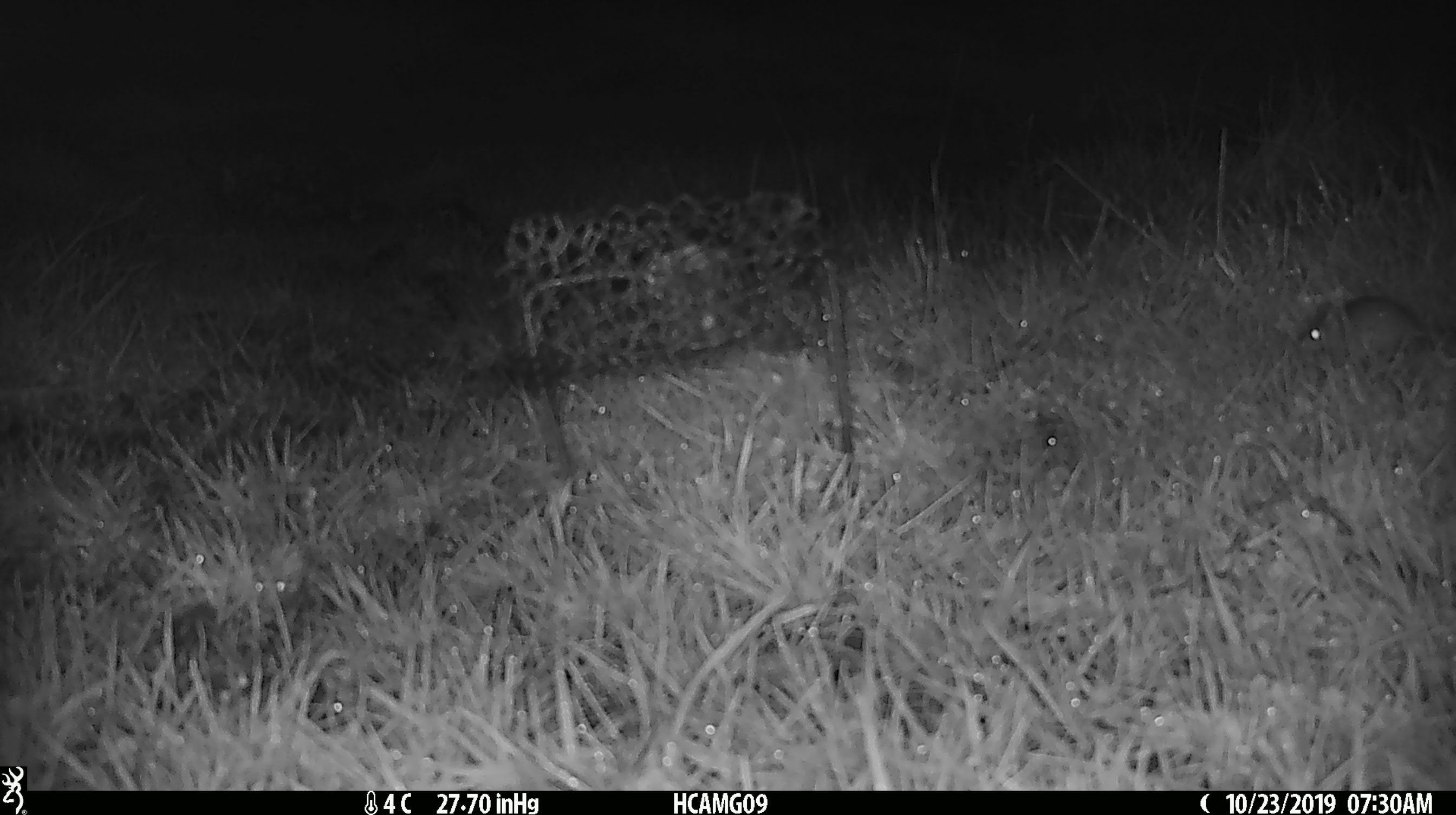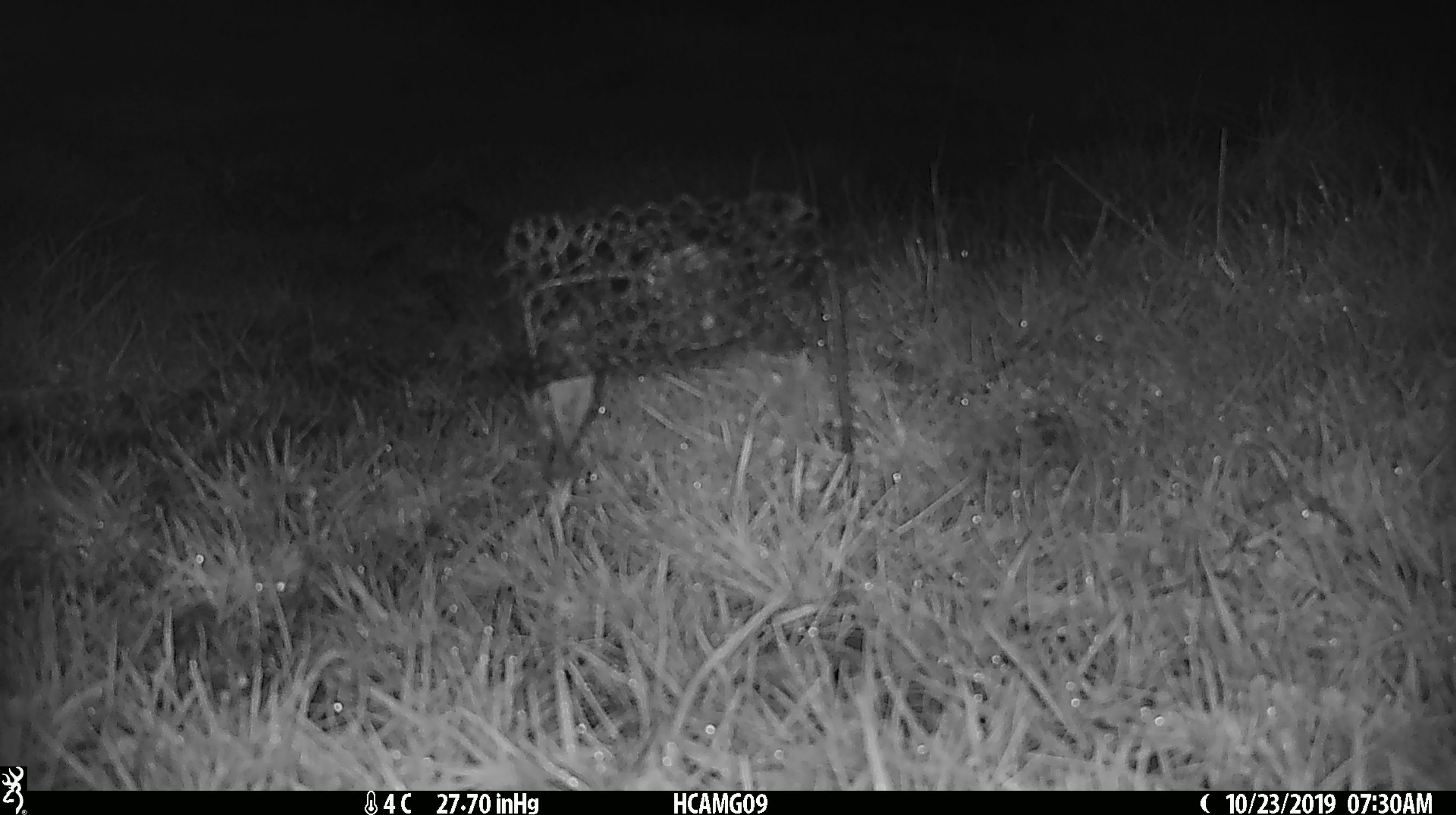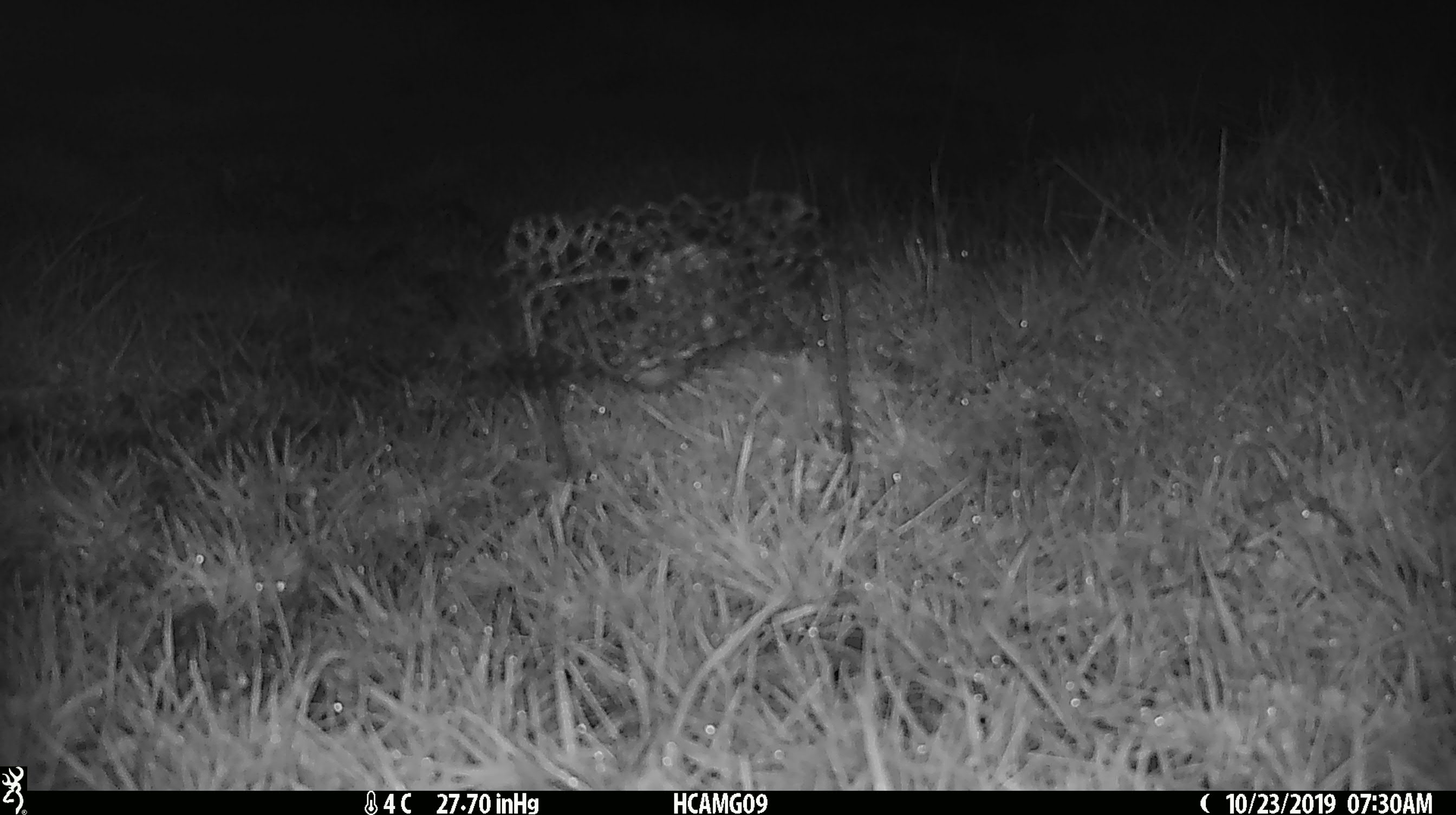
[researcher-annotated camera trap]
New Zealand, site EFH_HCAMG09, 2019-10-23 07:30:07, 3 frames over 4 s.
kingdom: Animalia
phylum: Chordata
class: Mammalia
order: Rodentia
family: Muridae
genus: Mus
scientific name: Mus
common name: mouse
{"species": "mouse (Mus)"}